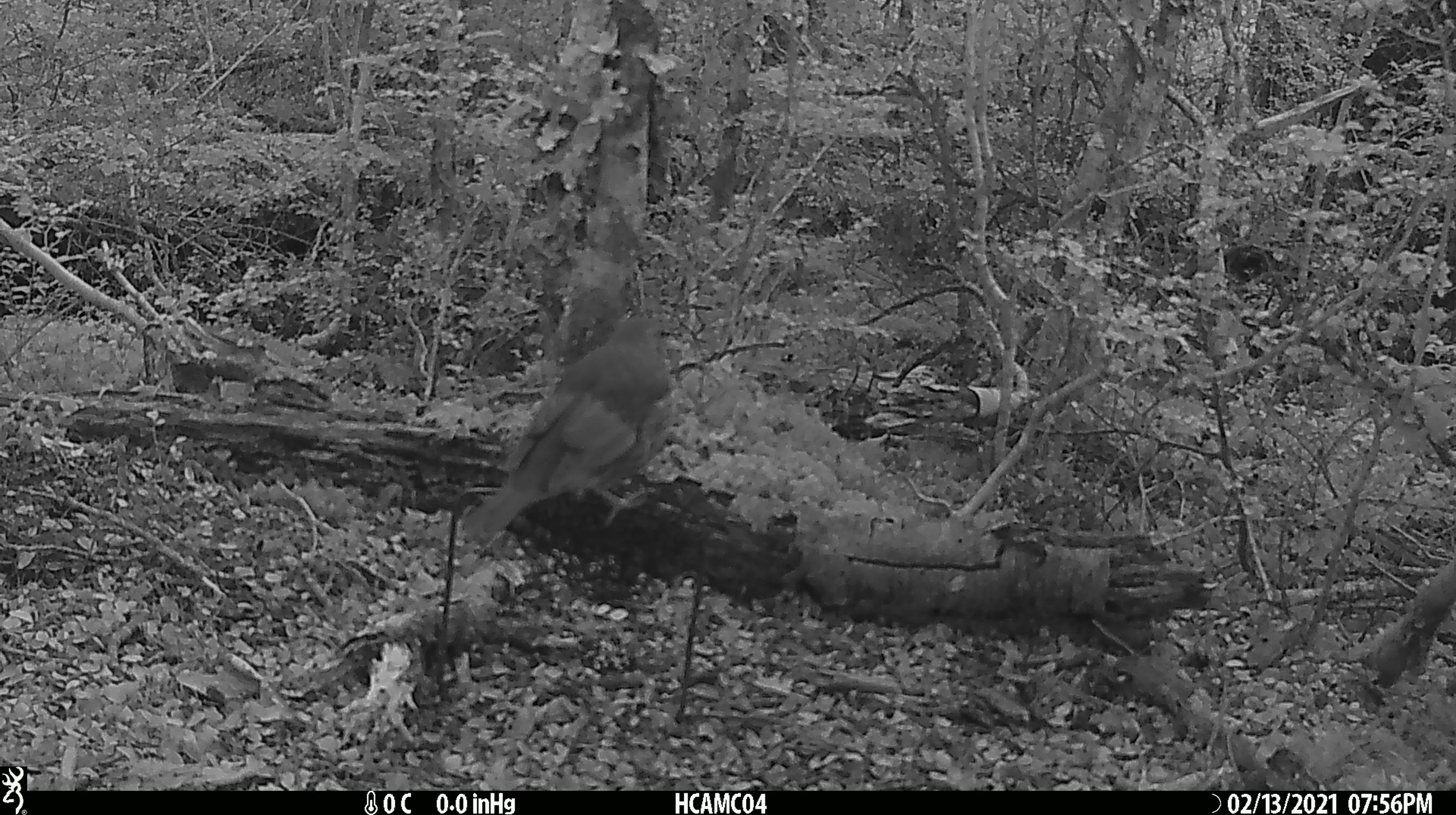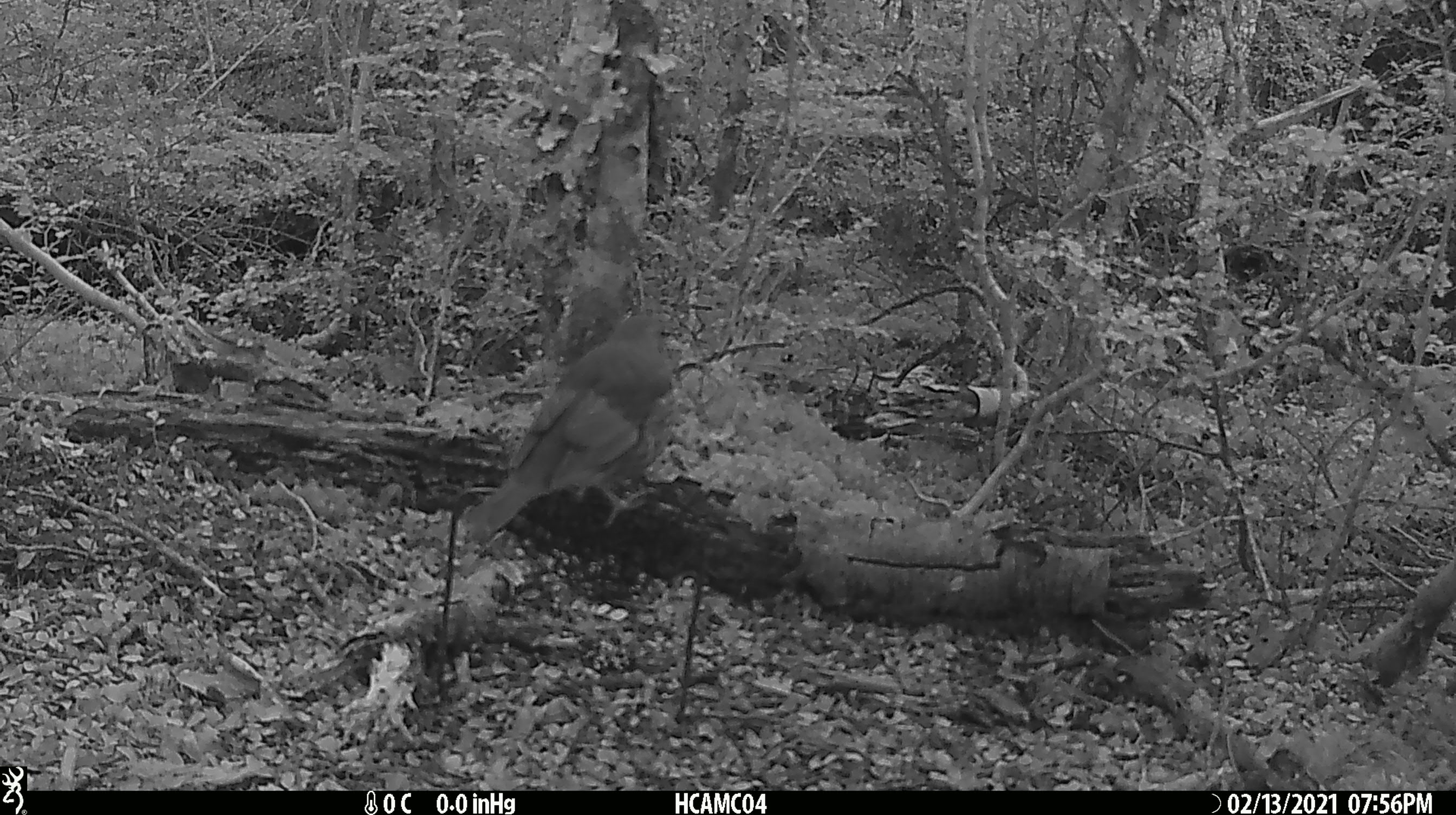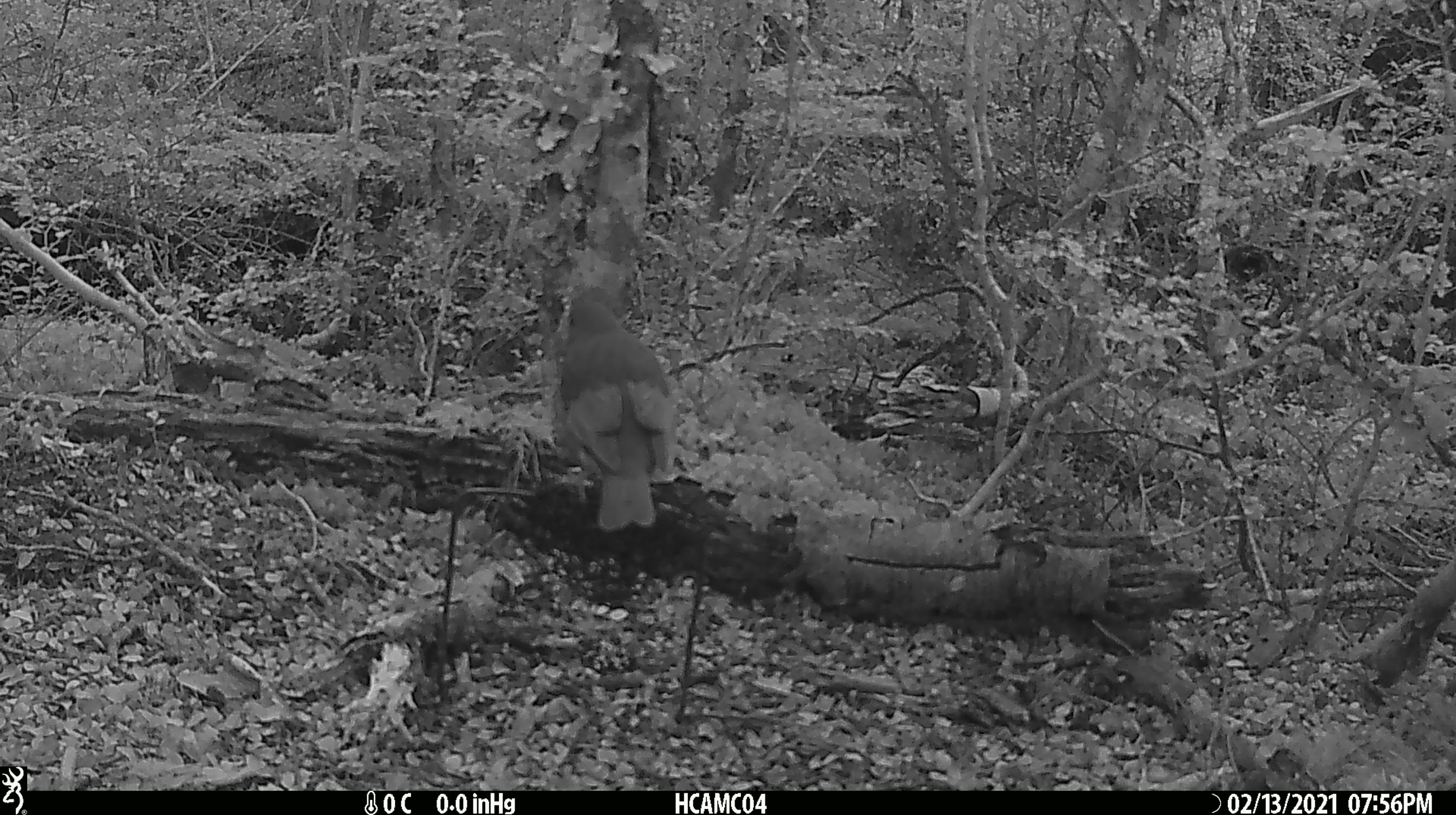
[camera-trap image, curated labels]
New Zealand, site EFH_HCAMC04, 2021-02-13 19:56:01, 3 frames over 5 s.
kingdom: Animalia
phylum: Chordata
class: Aves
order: Passeriformes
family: Turdidae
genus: Turdus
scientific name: Turdus philomelos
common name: song thrush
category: thrush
Thrush (song thrush) (Turdus philomelos).